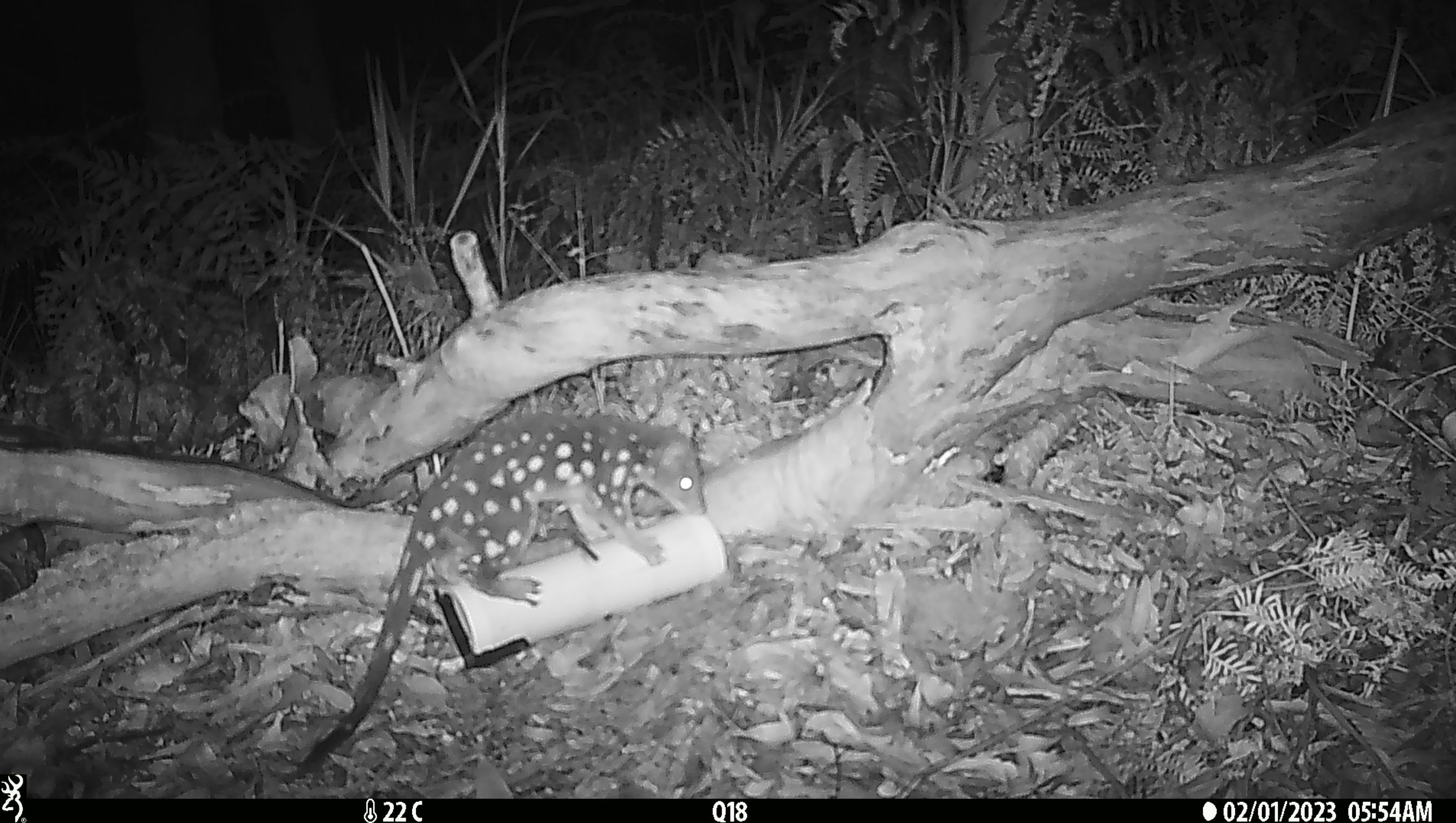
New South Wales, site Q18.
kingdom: Animalia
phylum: Chordata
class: Mammalia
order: Dasyuromorphia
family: Dasyuridae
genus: Dasyurus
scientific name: Dasyurus maculatus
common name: spotted-tailed quoll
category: quoll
Quoll (spotted-tailed quoll) (Dasyurus maculatus).